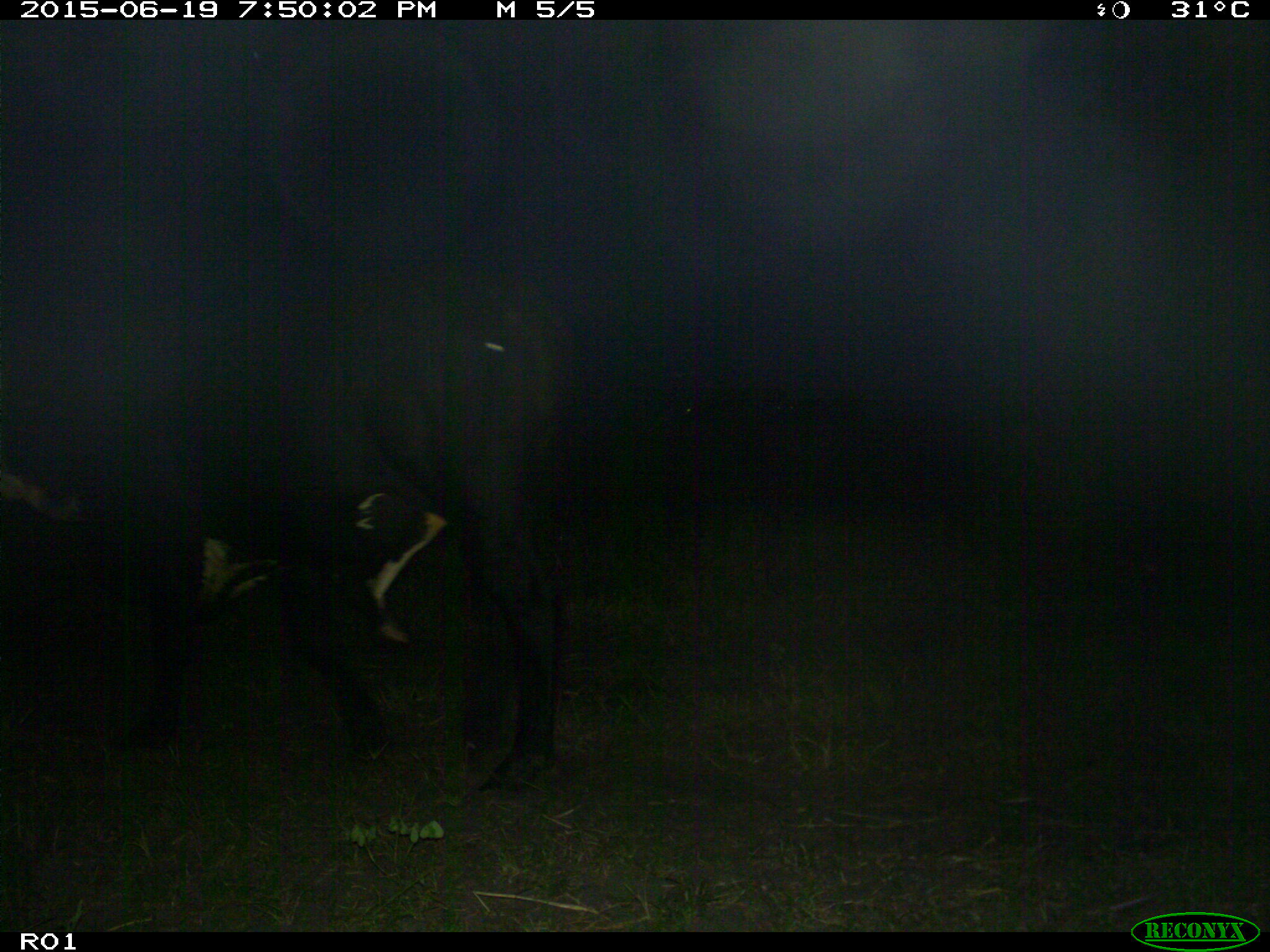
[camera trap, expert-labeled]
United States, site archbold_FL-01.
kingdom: Animalia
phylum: Chordata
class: Mammalia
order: Artiodactyla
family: Bovidae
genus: Bos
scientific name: Bos taurus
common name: domestic cow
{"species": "Bos taurus (domestic cow)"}